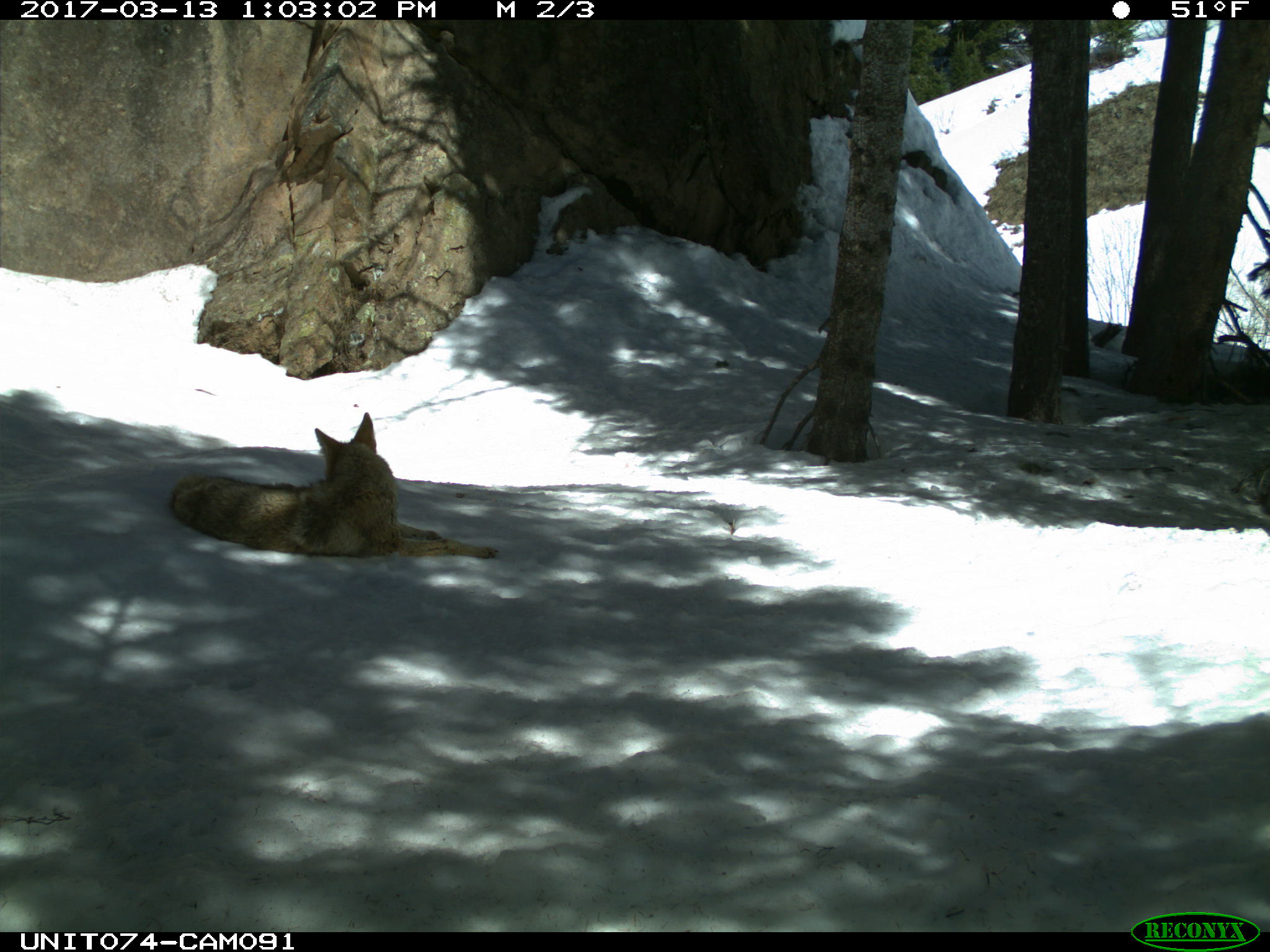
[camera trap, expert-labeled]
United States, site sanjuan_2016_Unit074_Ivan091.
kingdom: Animalia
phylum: Chordata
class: Mammalia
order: Carnivora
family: Canidae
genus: Canis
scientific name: Canis latrans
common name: coyote